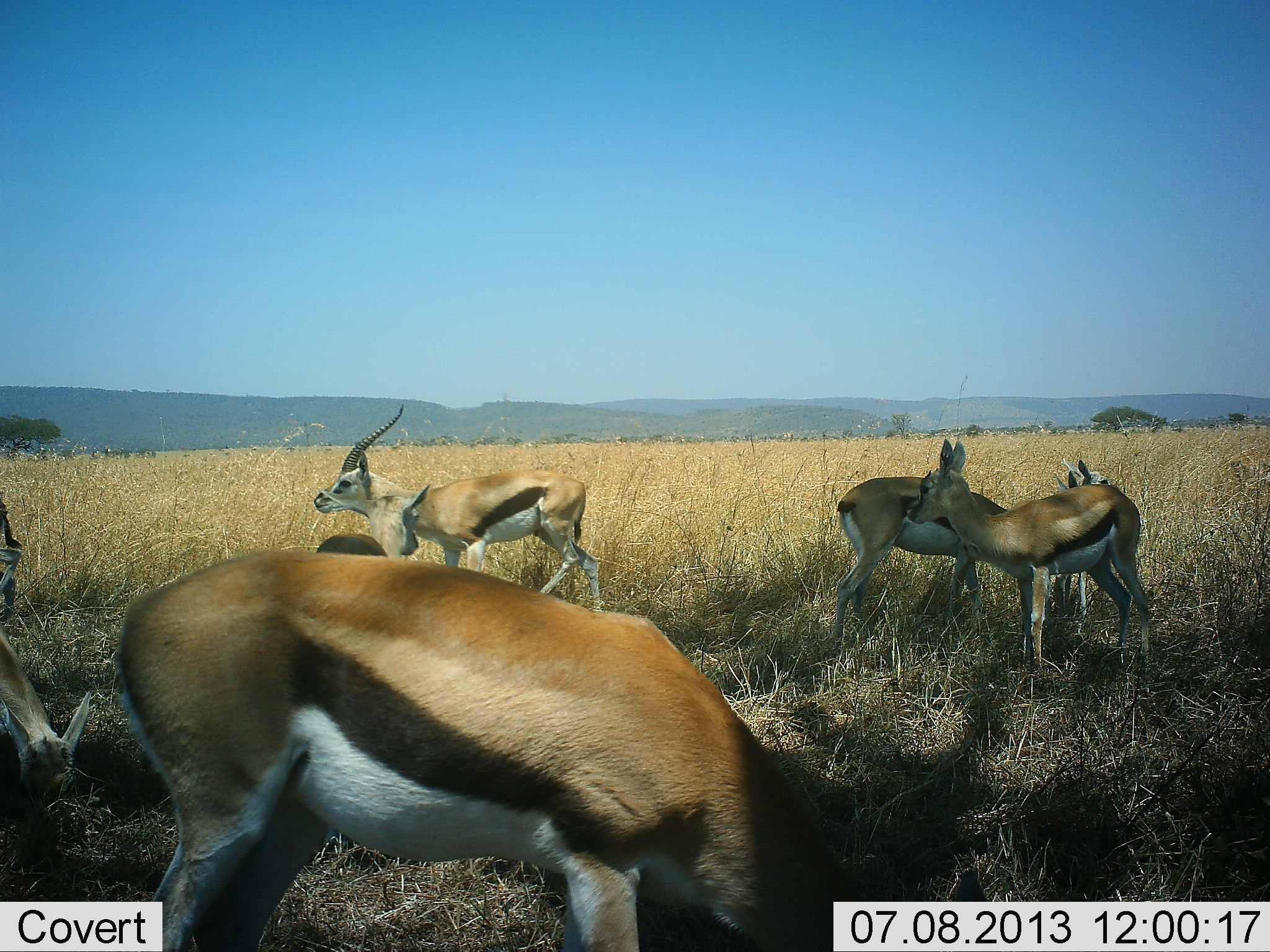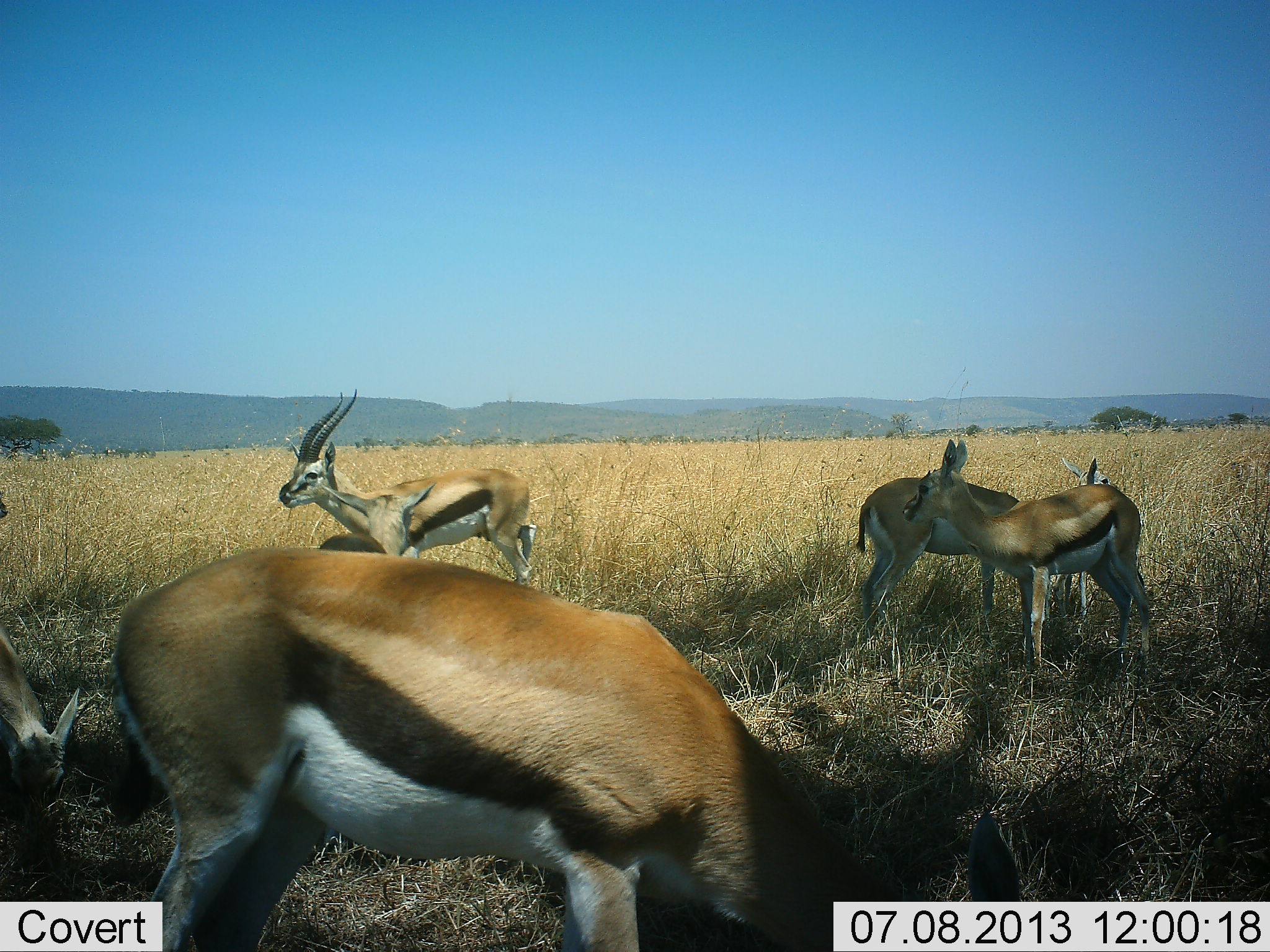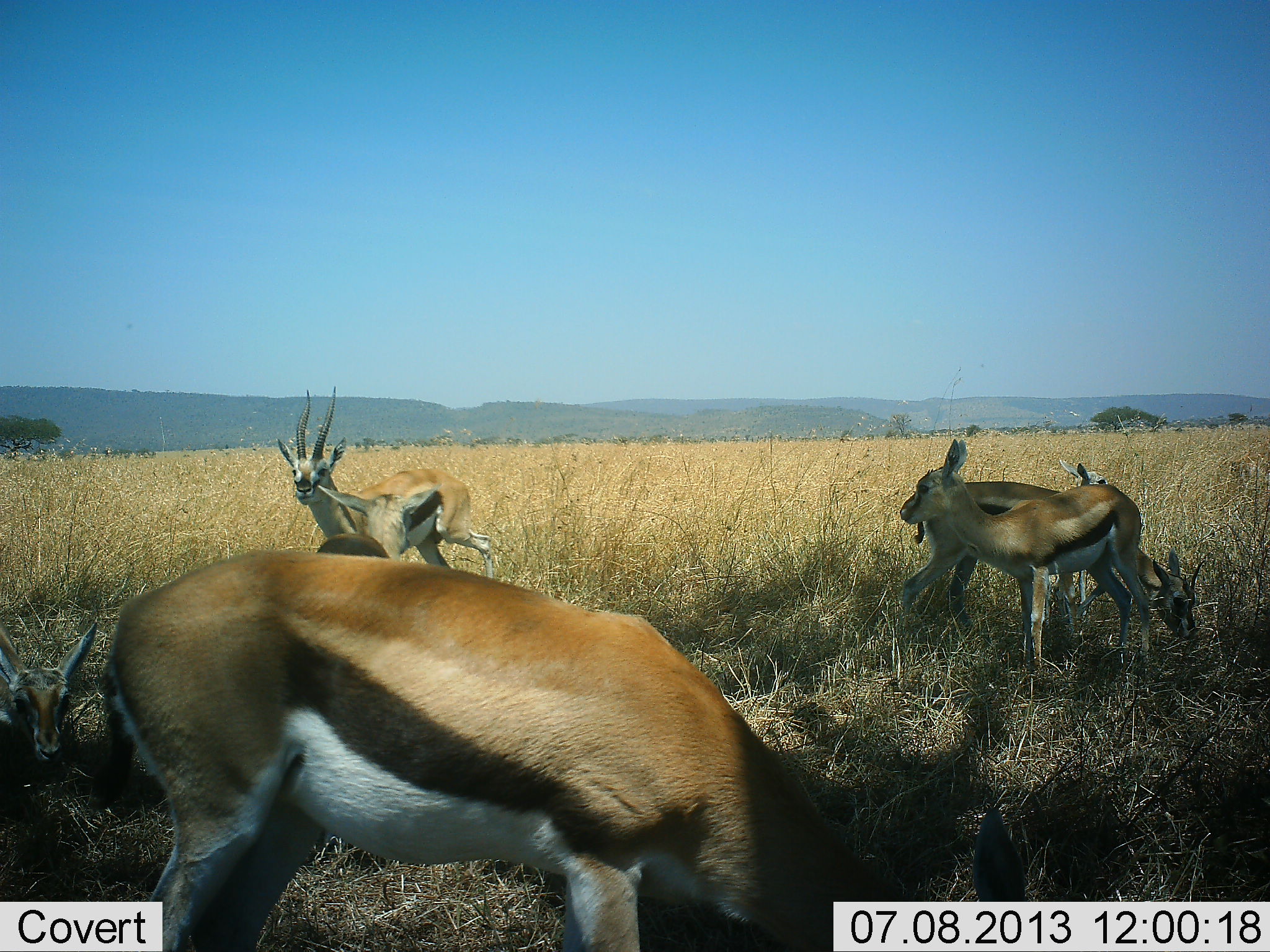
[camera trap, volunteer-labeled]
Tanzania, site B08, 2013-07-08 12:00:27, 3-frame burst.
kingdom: Animalia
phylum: Chordata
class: Mammalia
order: Artiodactyla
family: Bovidae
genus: Eudorcas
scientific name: Eudorcas thomsonii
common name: thomson's gazelle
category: gazellethomsons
Gazellethomsons (thomson's gazelle) (Eudorcas thomsonii), count 6. Behavior (volunteer vote fractions): standing 80%, resting 10%, moving 50%, interacting 10%. Young present (vote fraction): 10%. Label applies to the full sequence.